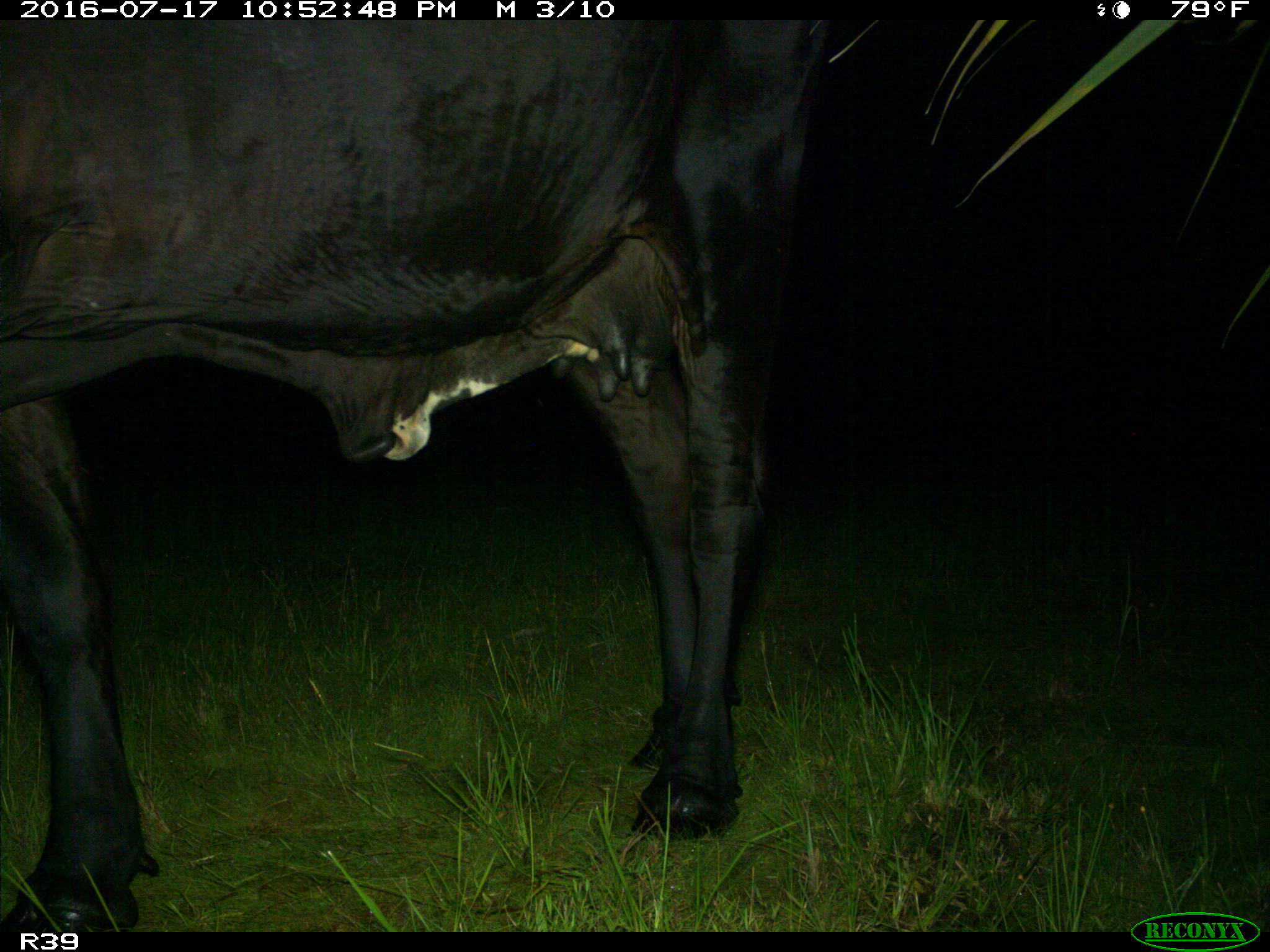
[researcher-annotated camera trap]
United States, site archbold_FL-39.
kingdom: Animalia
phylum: Chordata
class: Mammalia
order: Artiodactyla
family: Bovidae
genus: Bos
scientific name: Bos taurus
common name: domestic cow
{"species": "Bos taurus (domestic cow)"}